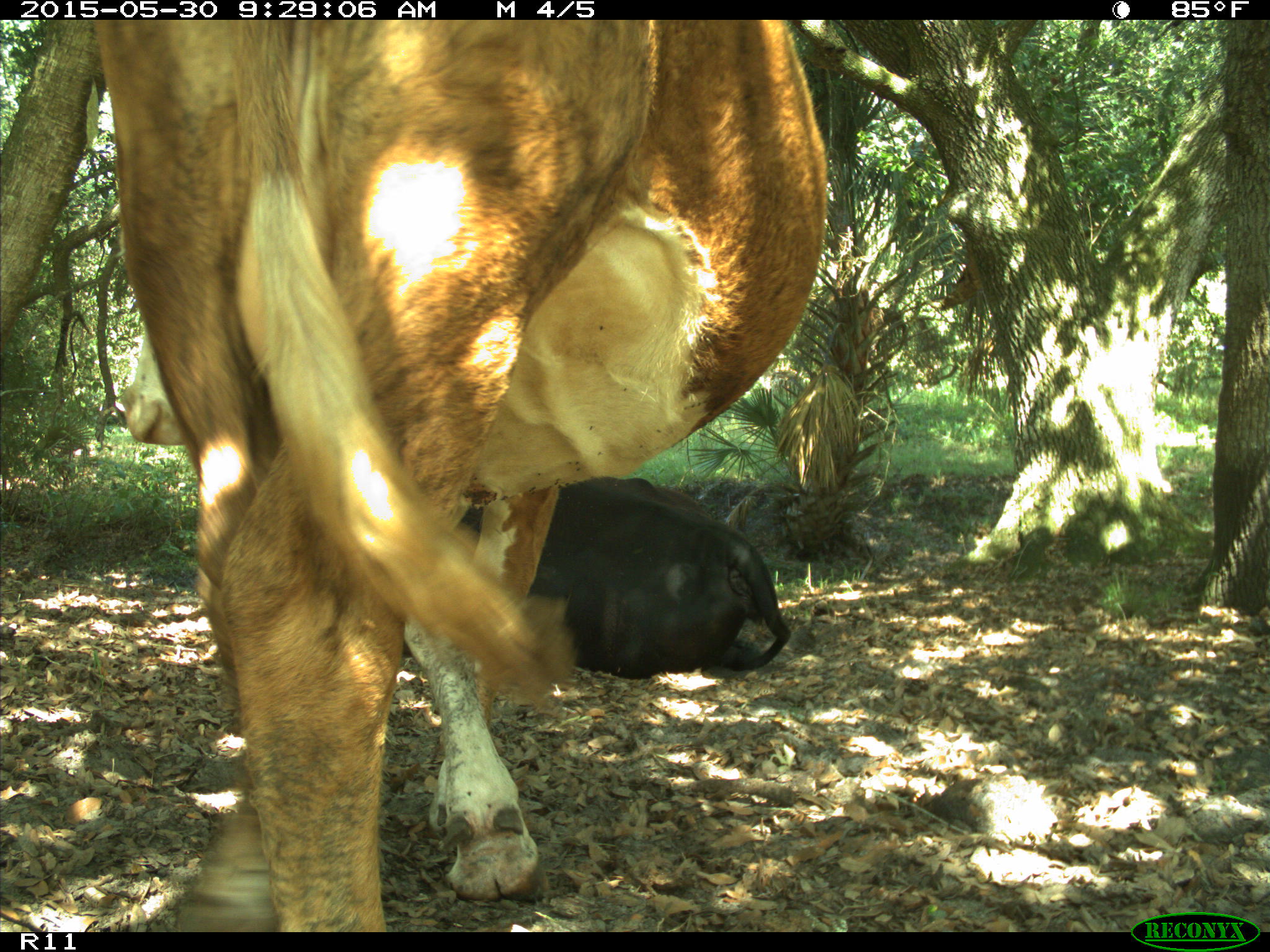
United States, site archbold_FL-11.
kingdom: Animalia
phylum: Chordata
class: Mammalia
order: Artiodactyla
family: Bovidae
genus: Bos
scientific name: Bos taurus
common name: domestic cow